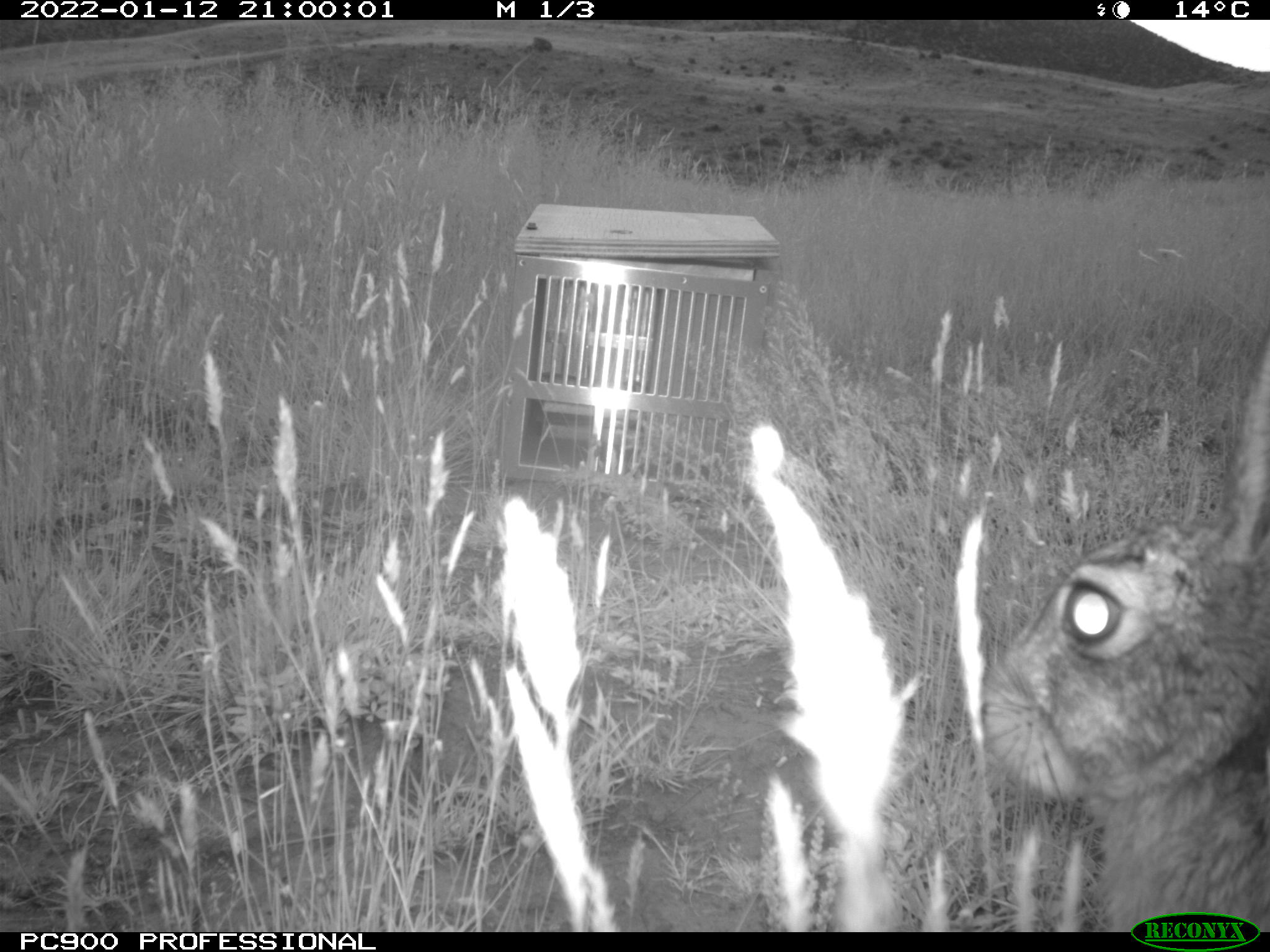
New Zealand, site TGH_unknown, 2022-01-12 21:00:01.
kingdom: Animalia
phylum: Chordata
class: Mammalia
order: Lagomorpha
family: Leporidae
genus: Oryctolagus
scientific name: Oryctolagus cuniculus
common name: european rabbit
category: rabbit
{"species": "rabbit (european rabbit) (Oryctolagus cuniculus)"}